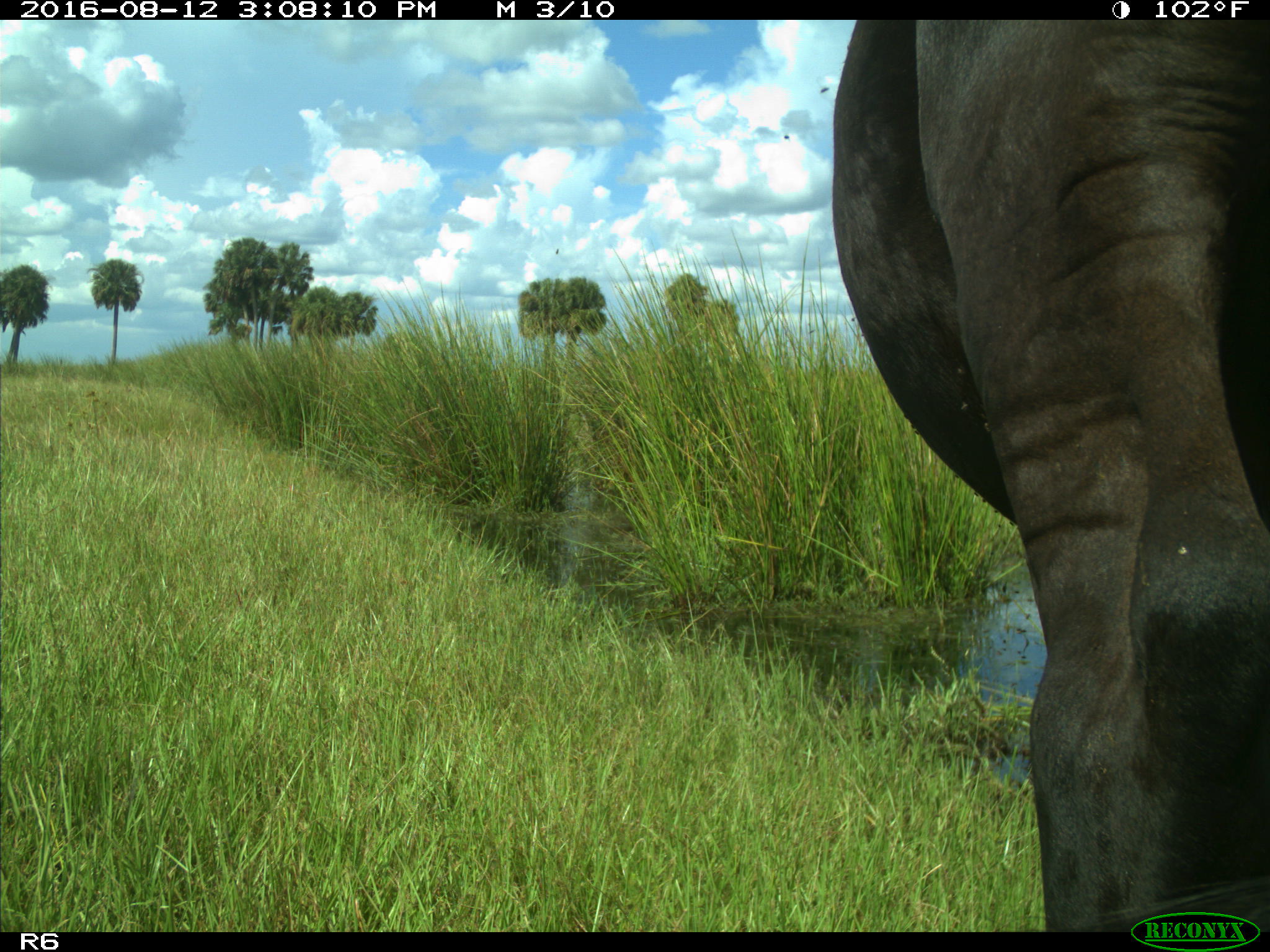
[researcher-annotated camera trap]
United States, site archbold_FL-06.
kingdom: Animalia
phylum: Chordata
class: Mammalia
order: Artiodactyla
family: Bovidae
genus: Bos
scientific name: Bos taurus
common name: domestic cow